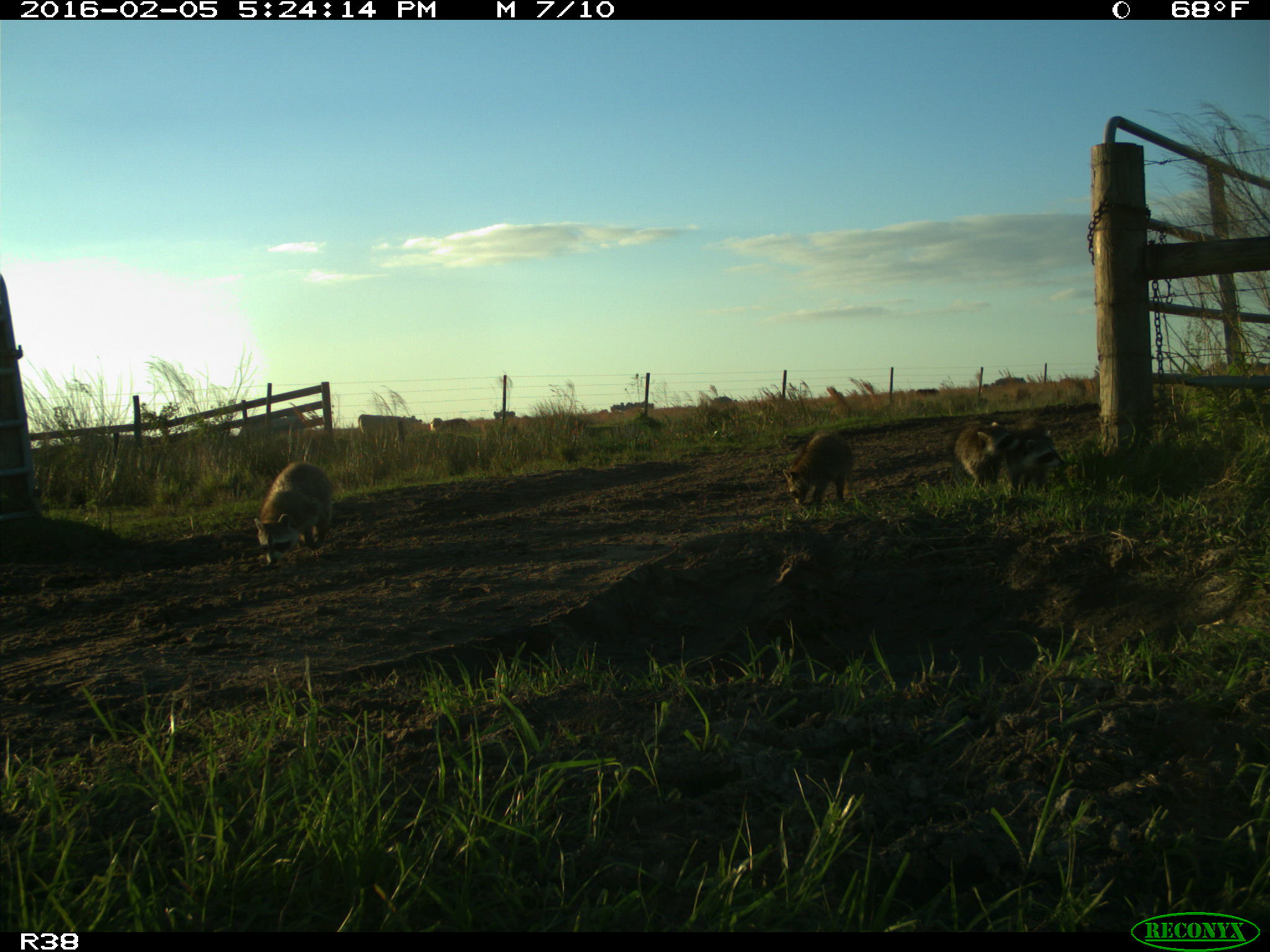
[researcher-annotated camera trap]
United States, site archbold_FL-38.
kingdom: Animalia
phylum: Chordata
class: Mammalia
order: Carnivora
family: Procyonidae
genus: Procyon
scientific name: Procyon lotor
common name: common raccoon